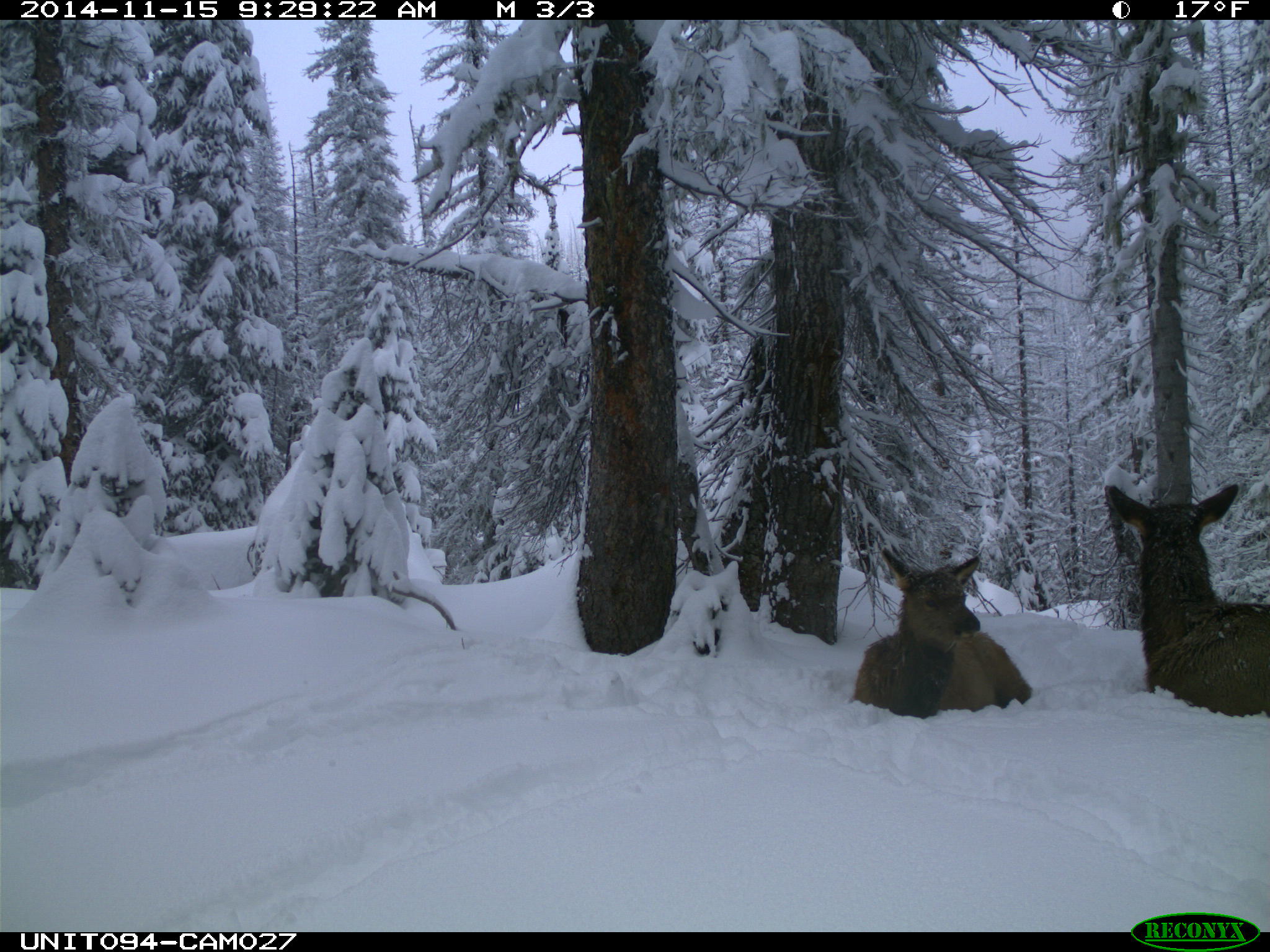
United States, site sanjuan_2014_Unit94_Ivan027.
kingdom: Animalia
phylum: Chordata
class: Mammalia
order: Artiodactyla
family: Cervidae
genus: Cervus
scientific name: Cervus elaphus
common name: red deer